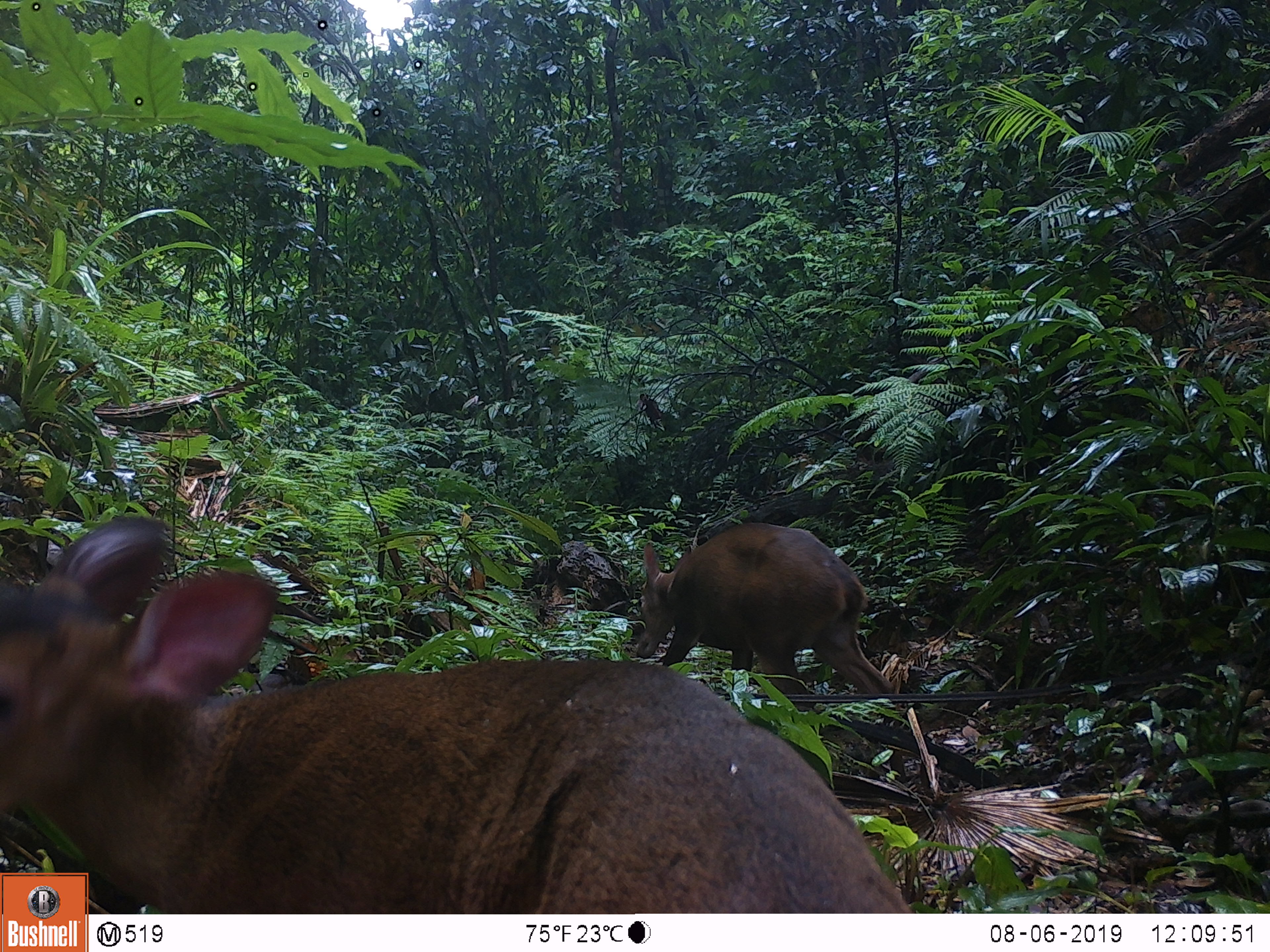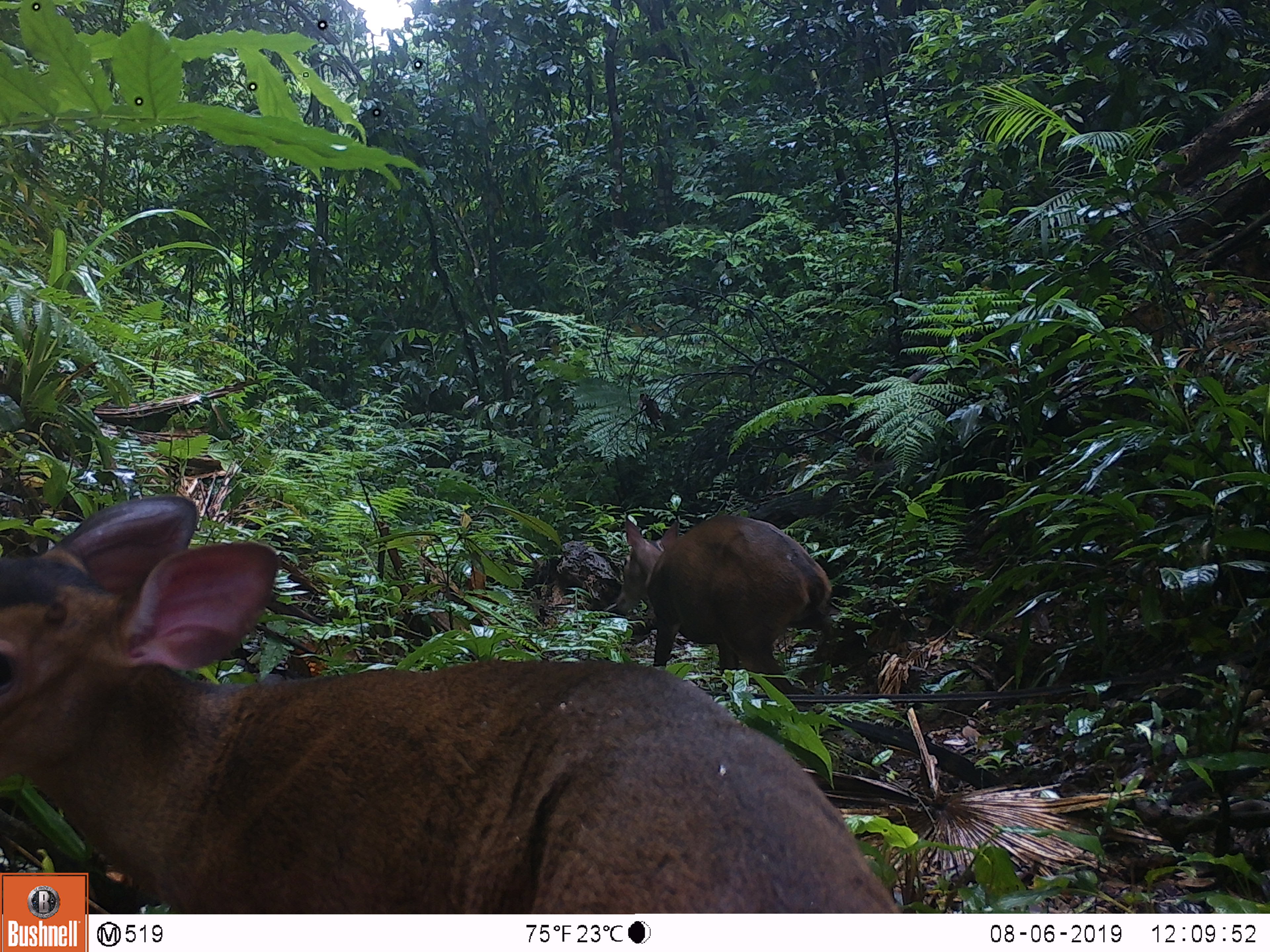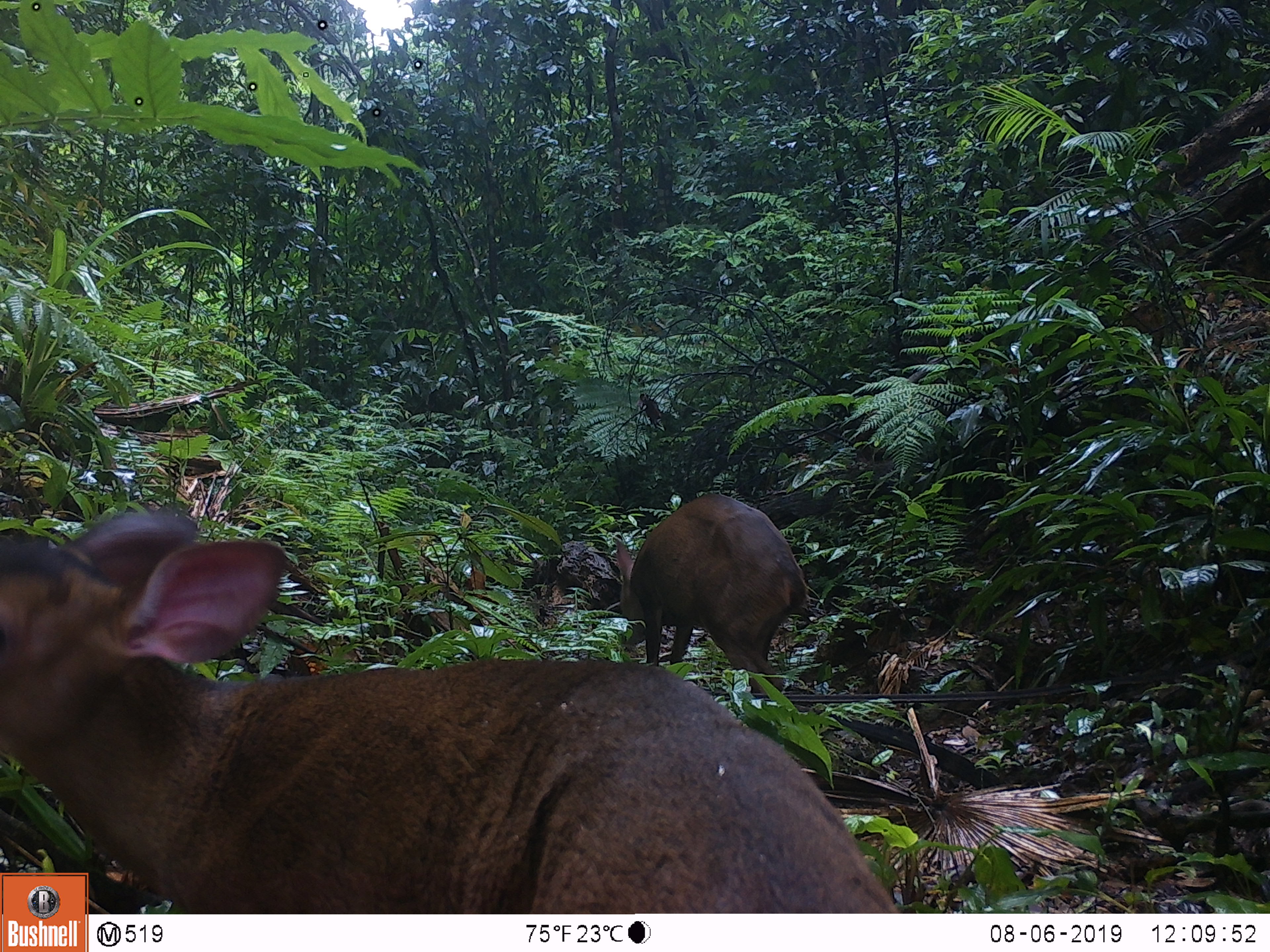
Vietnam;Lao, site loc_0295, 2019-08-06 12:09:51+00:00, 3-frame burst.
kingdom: Animalia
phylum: Chordata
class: Mammalia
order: Artiodactyla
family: Cervidae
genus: Muntiacus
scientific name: Muntiacus vuquangensis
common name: large-antlered muntjac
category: large antlered muntjac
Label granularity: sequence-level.